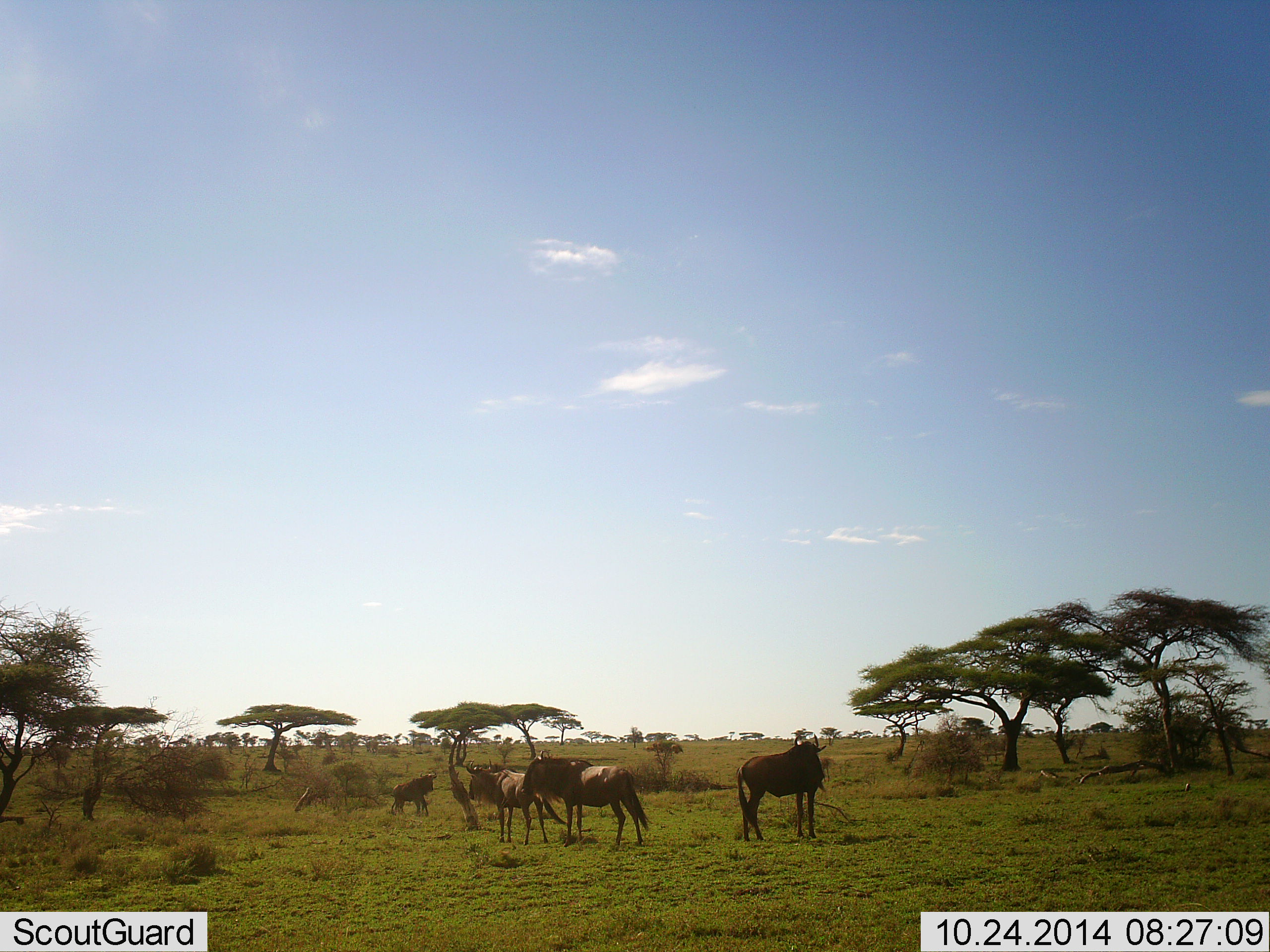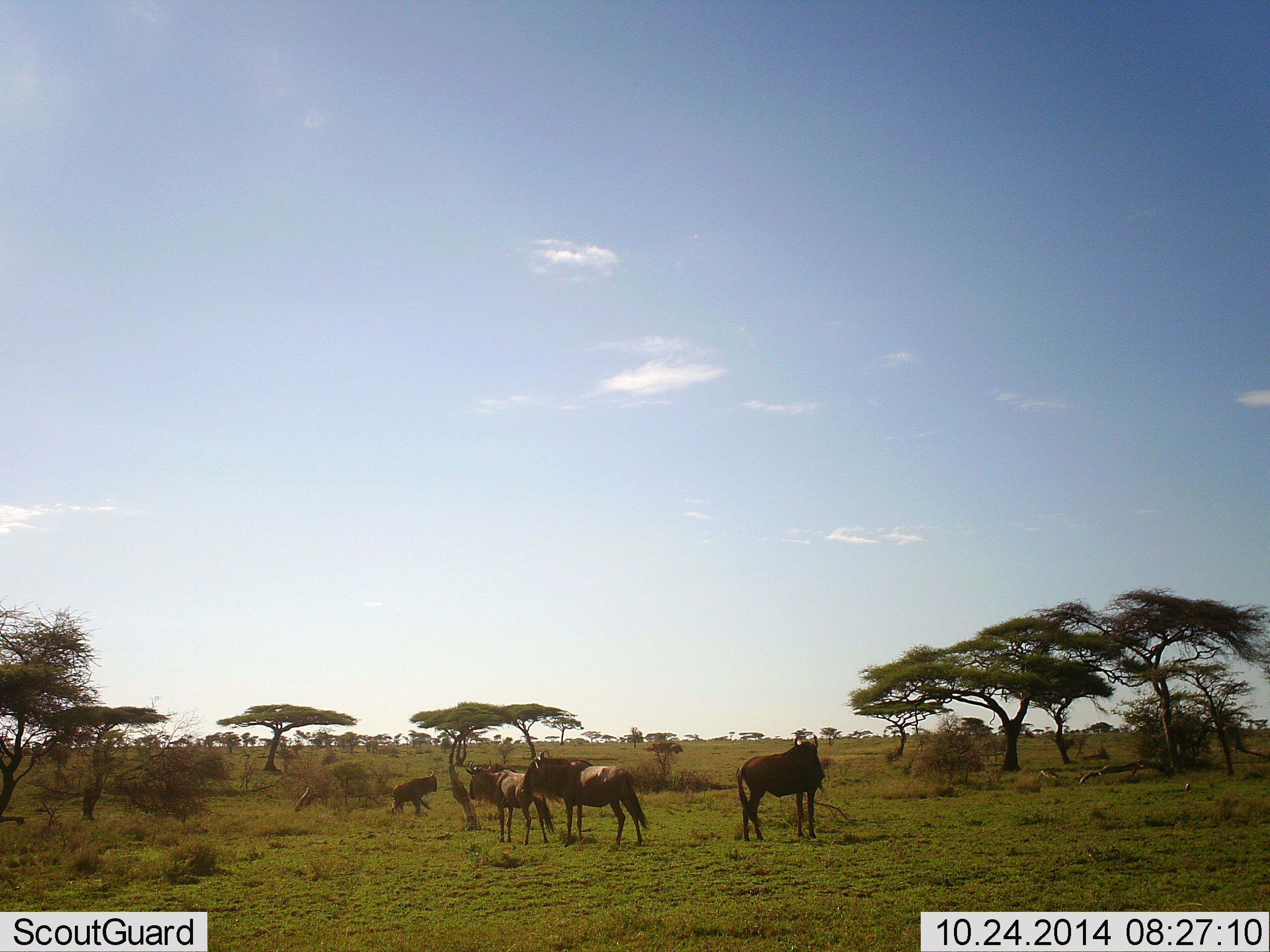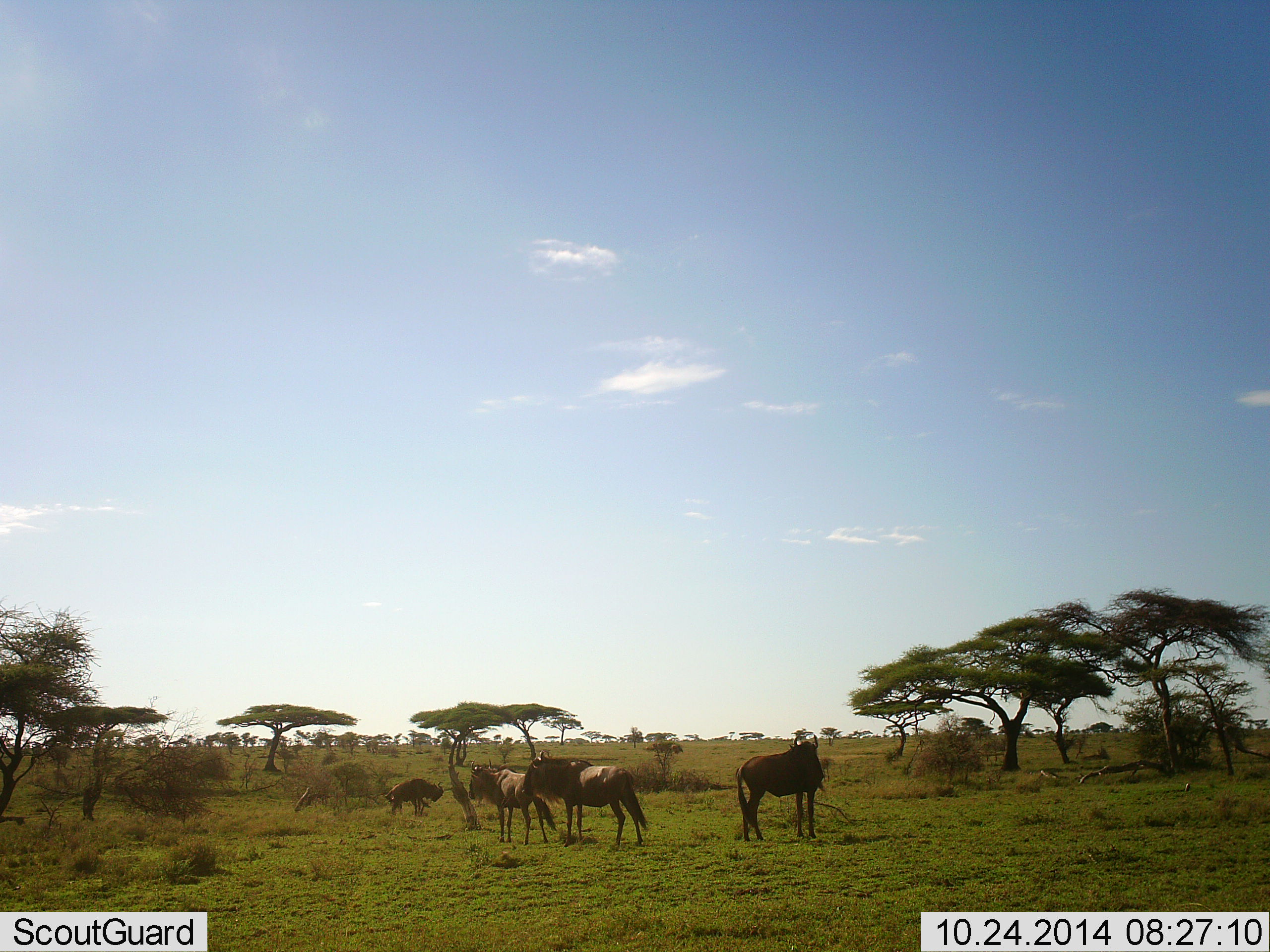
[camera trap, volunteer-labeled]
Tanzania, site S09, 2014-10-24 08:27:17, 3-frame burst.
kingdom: Animalia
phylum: Chordata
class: Mammalia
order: Artiodactyla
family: Bovidae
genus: Connochaetes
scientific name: Connochaetes taurinus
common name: blue wildebeest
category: wildebeest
Wildebeest (blue wildebeest) (Connochaetes taurinus), count 4. Behavior (volunteer vote fractions): standing 90%, resting 0%, moving 20%, interacting 20%. Young present (vote fraction): 40%. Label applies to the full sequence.